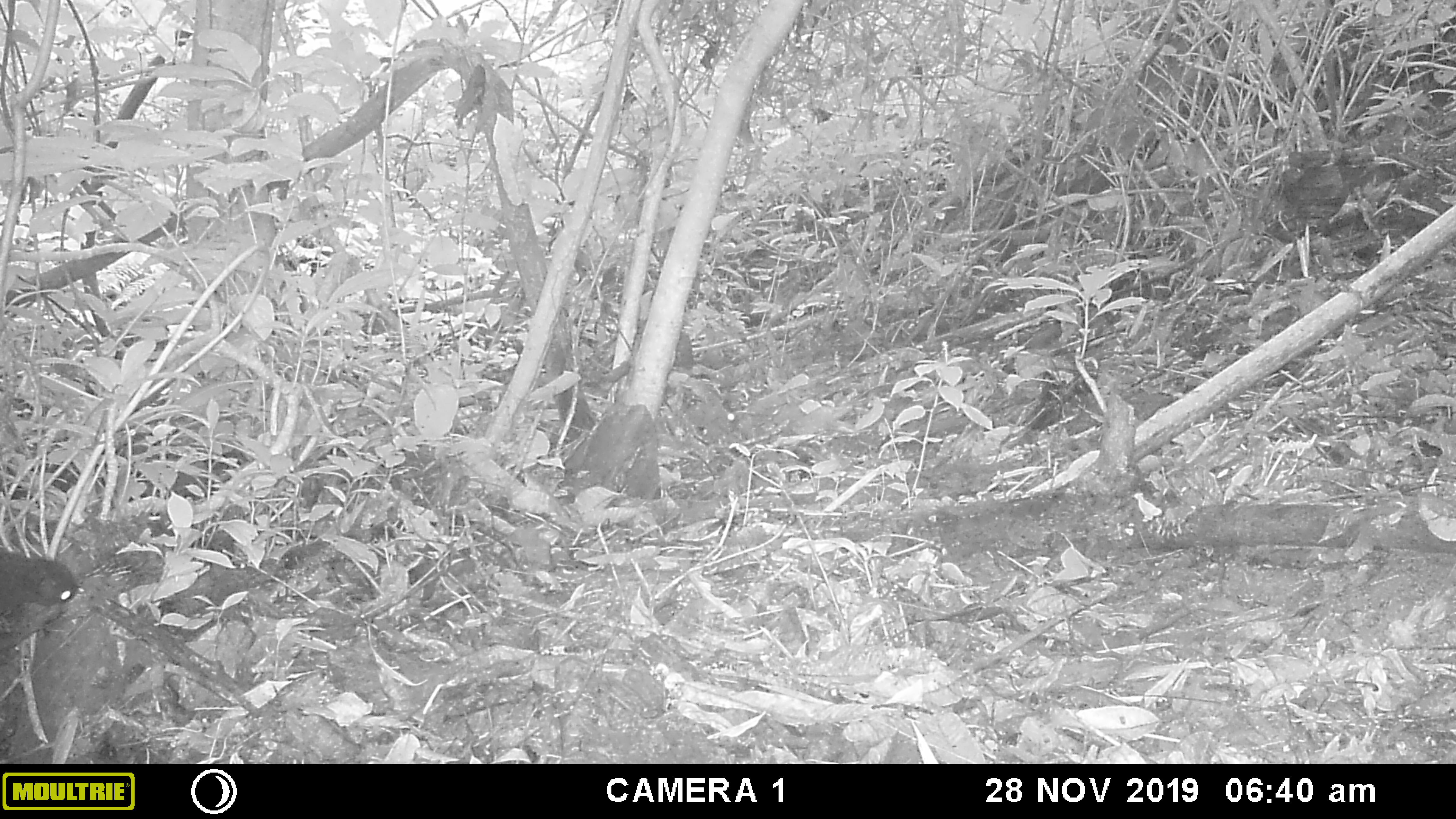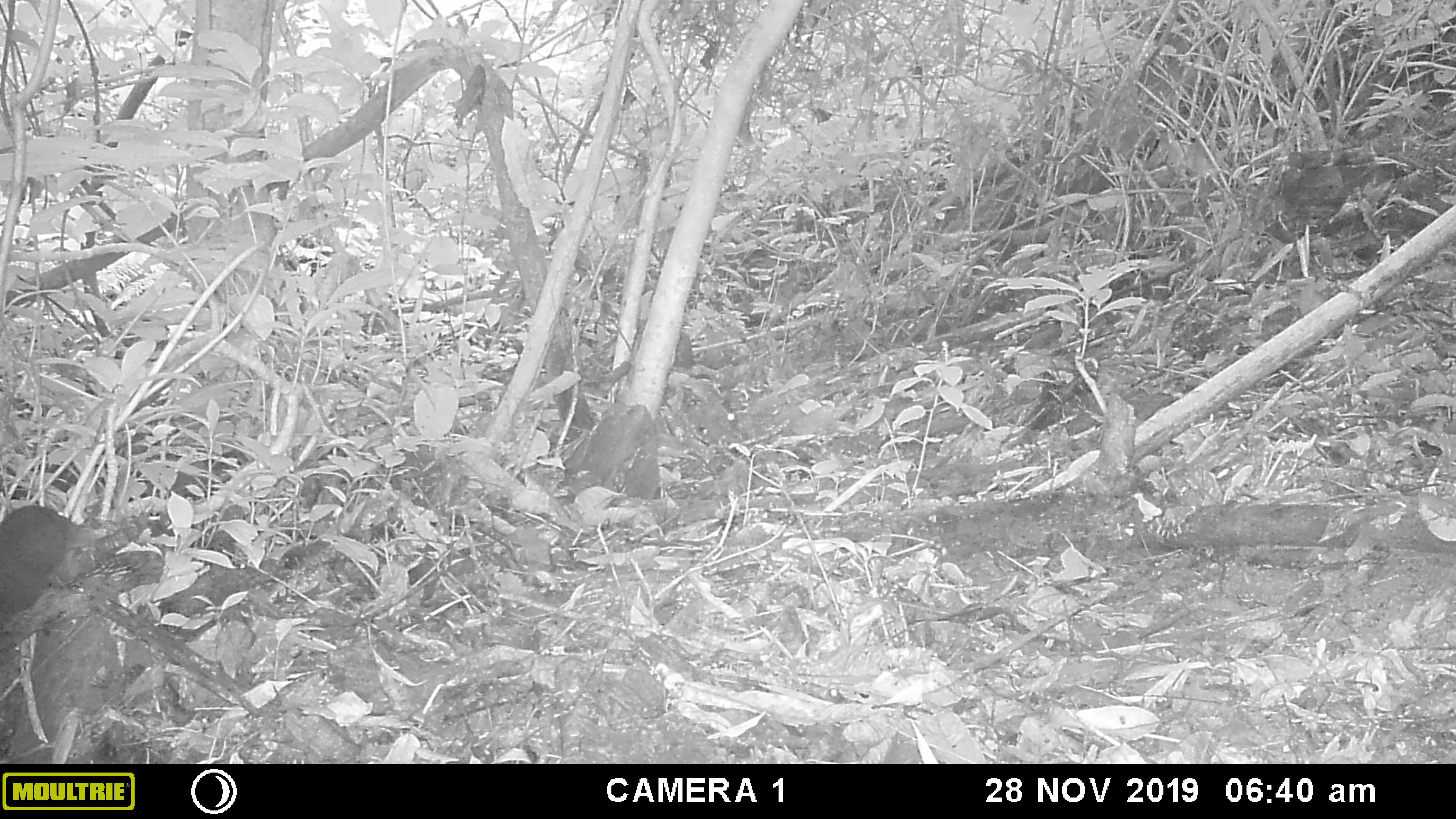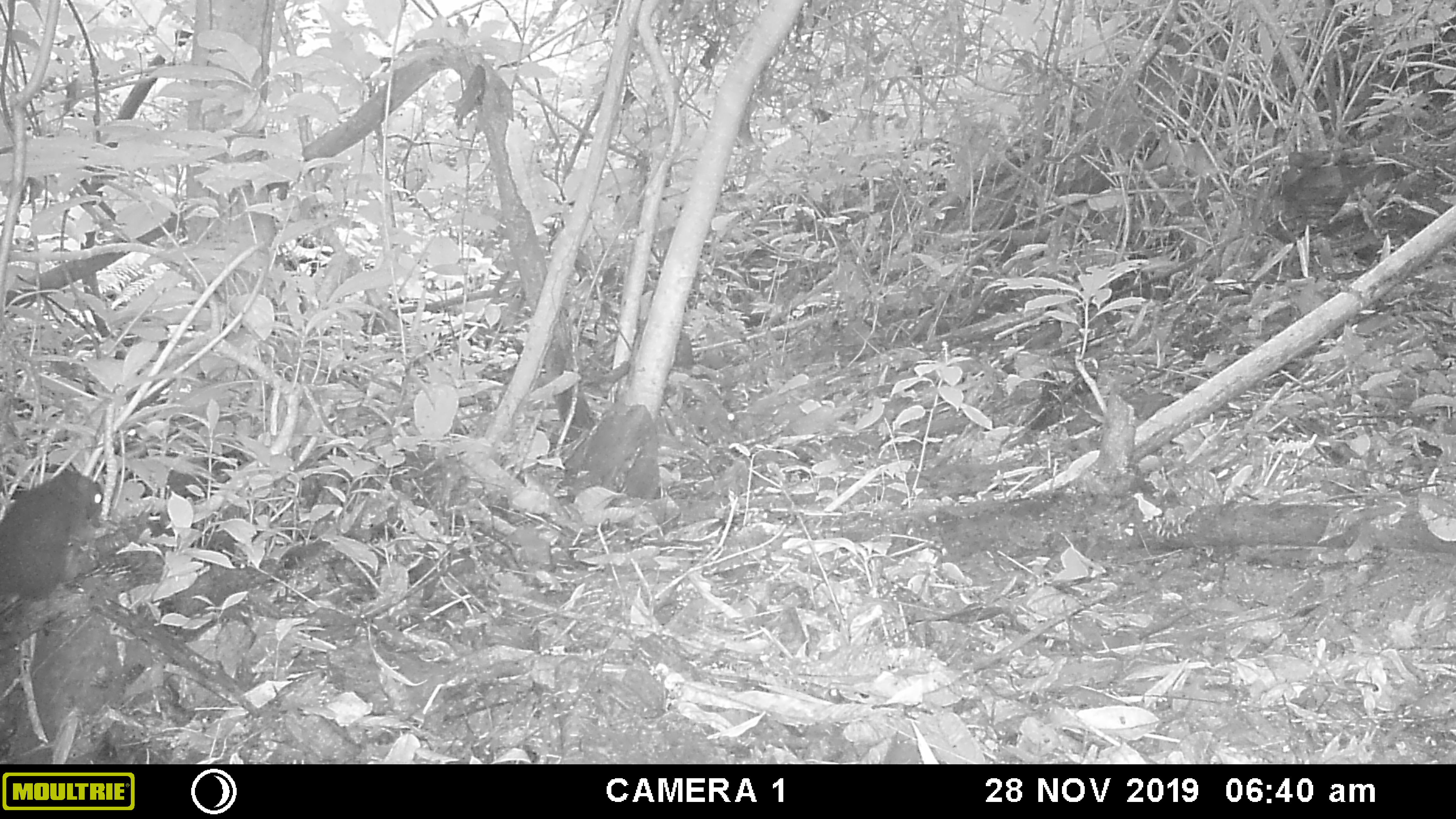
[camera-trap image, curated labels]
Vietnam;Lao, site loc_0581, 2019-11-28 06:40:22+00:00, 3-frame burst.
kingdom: Animalia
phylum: Chordata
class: Mammalia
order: Rodentia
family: Sciuridae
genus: Sciurus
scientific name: Sciurus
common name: squirrel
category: unidentified squirrel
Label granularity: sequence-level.